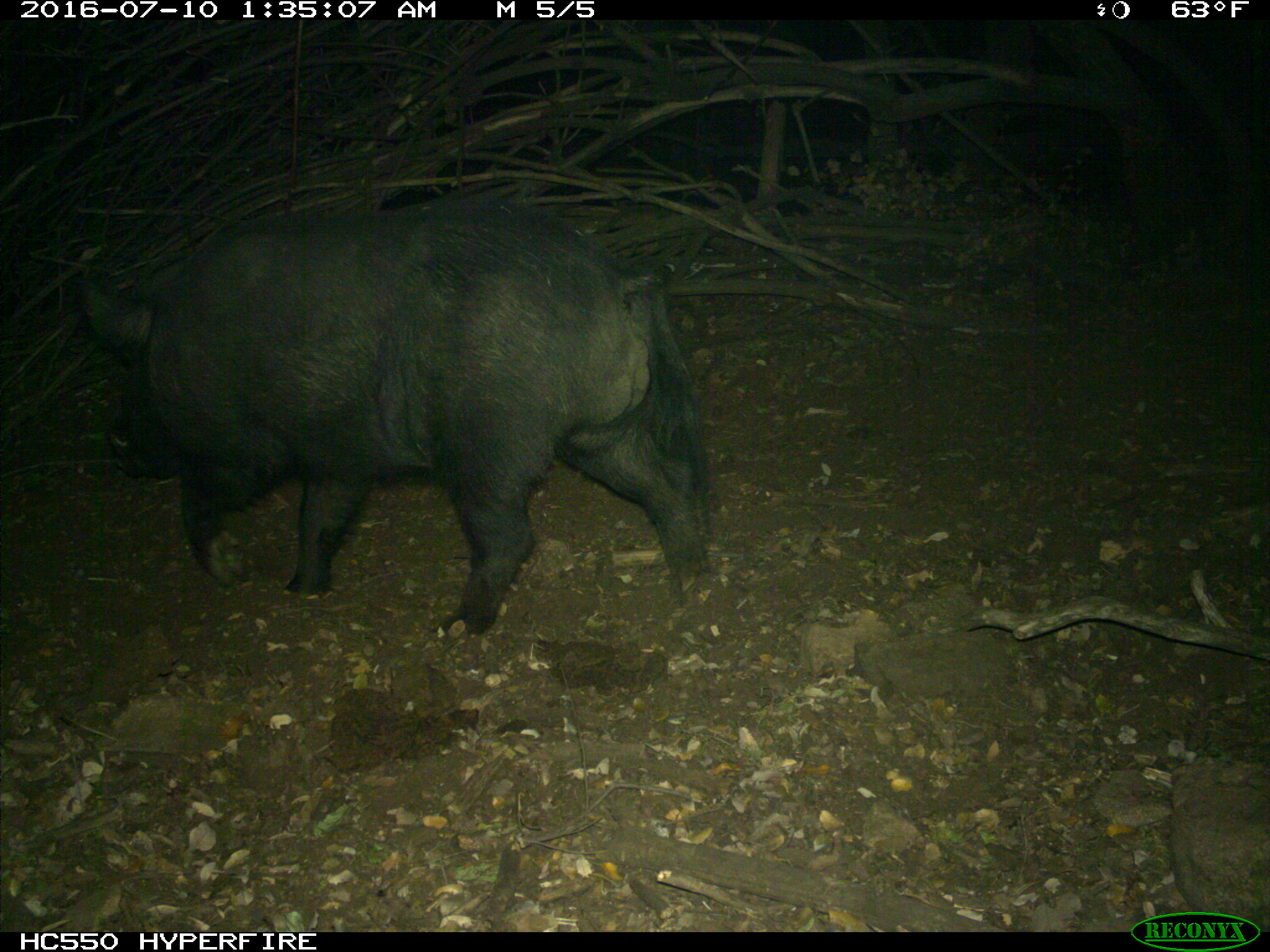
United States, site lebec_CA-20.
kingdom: Animalia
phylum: Chordata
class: Mammalia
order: Artiodactyla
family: Suidae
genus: Sus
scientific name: Sus scrofa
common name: wild boar